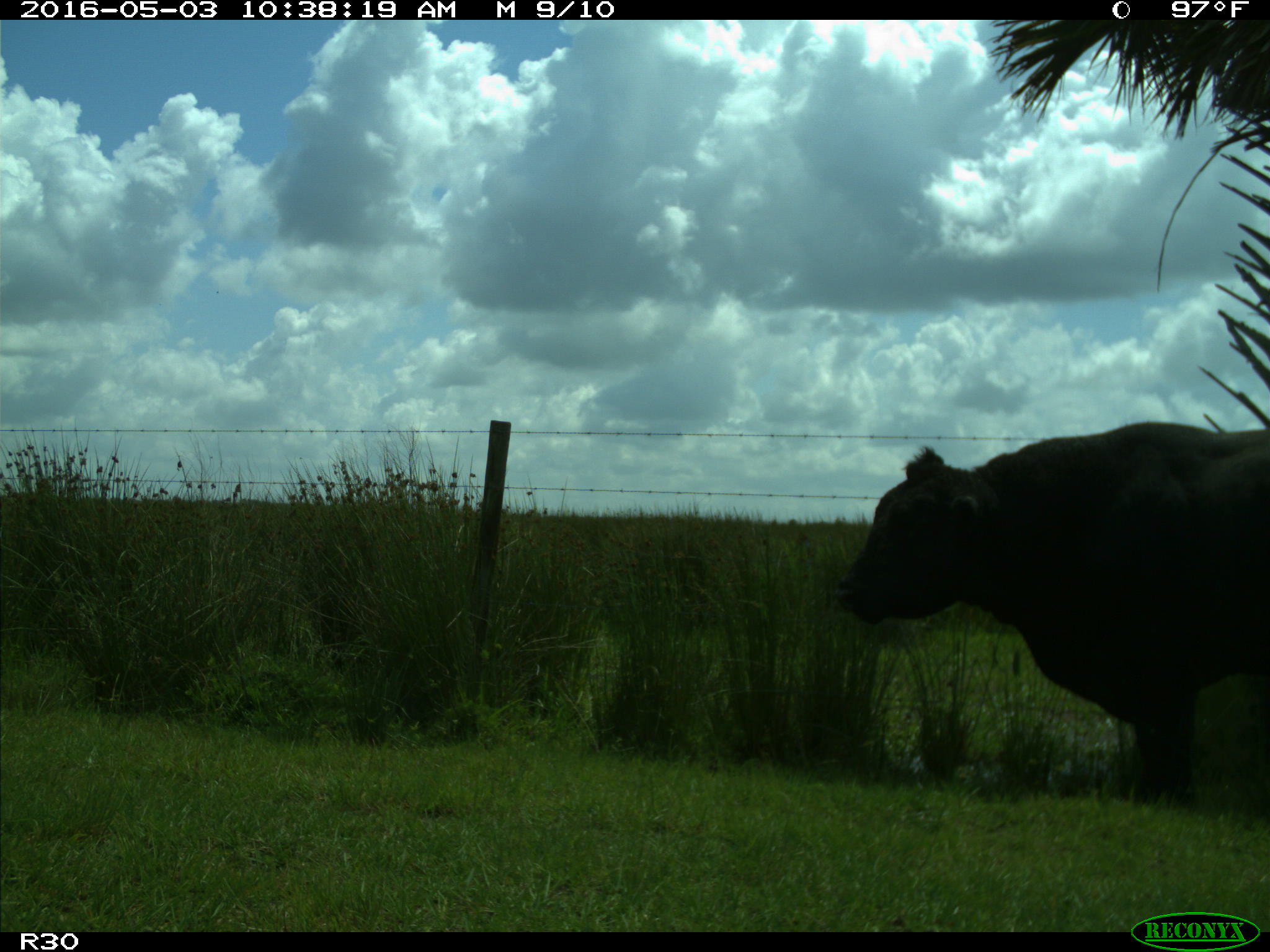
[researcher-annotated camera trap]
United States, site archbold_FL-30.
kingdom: Animalia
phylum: Chordata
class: Mammalia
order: Artiodactyla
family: Bovidae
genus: Bos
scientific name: Bos taurus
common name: domestic cow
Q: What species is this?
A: Bos taurus (domestic cow).